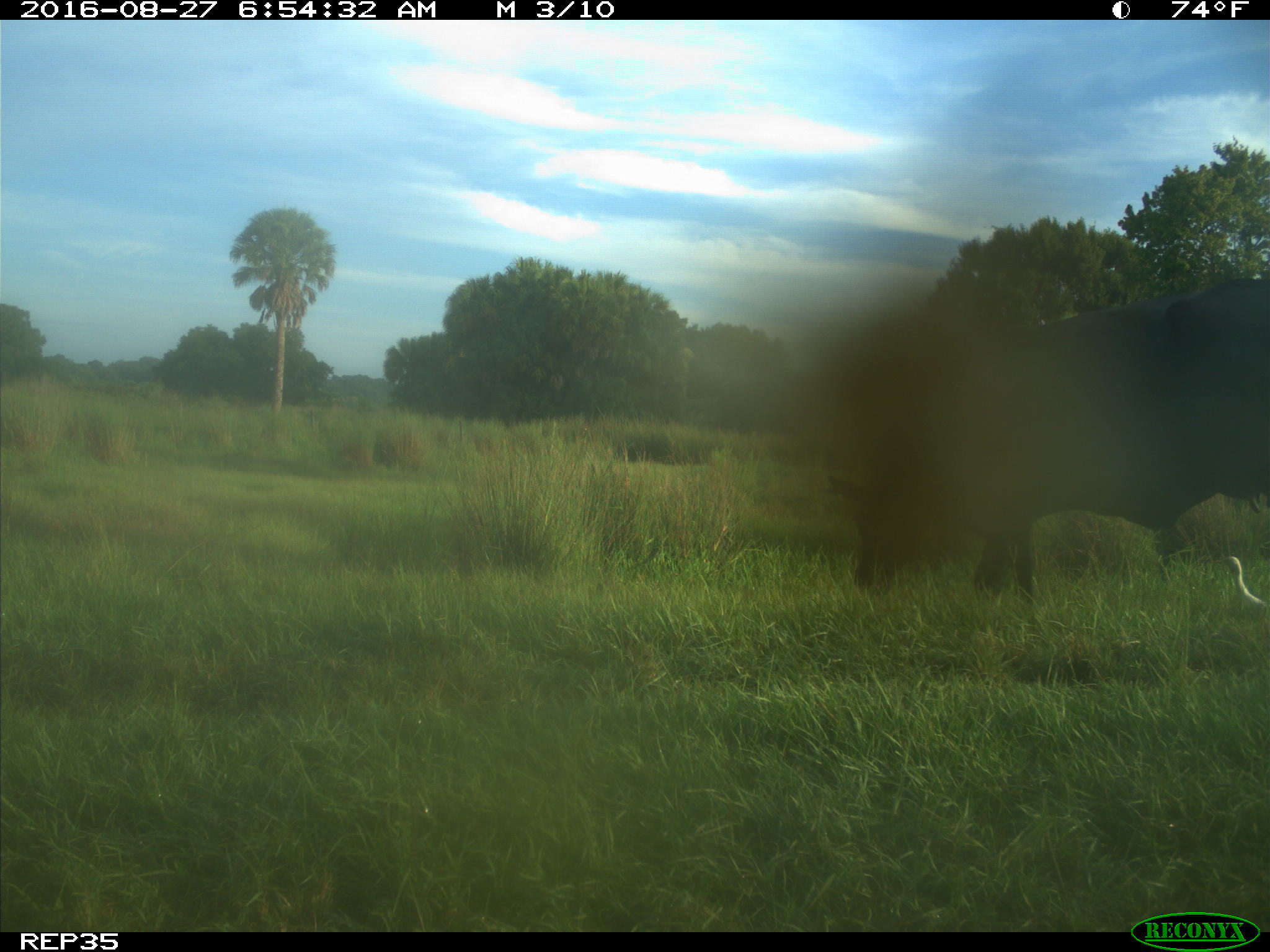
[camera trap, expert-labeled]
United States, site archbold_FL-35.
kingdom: Animalia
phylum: Chordata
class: Mammalia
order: Artiodactyla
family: Bovidae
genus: Bos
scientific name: Bos taurus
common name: domestic cow